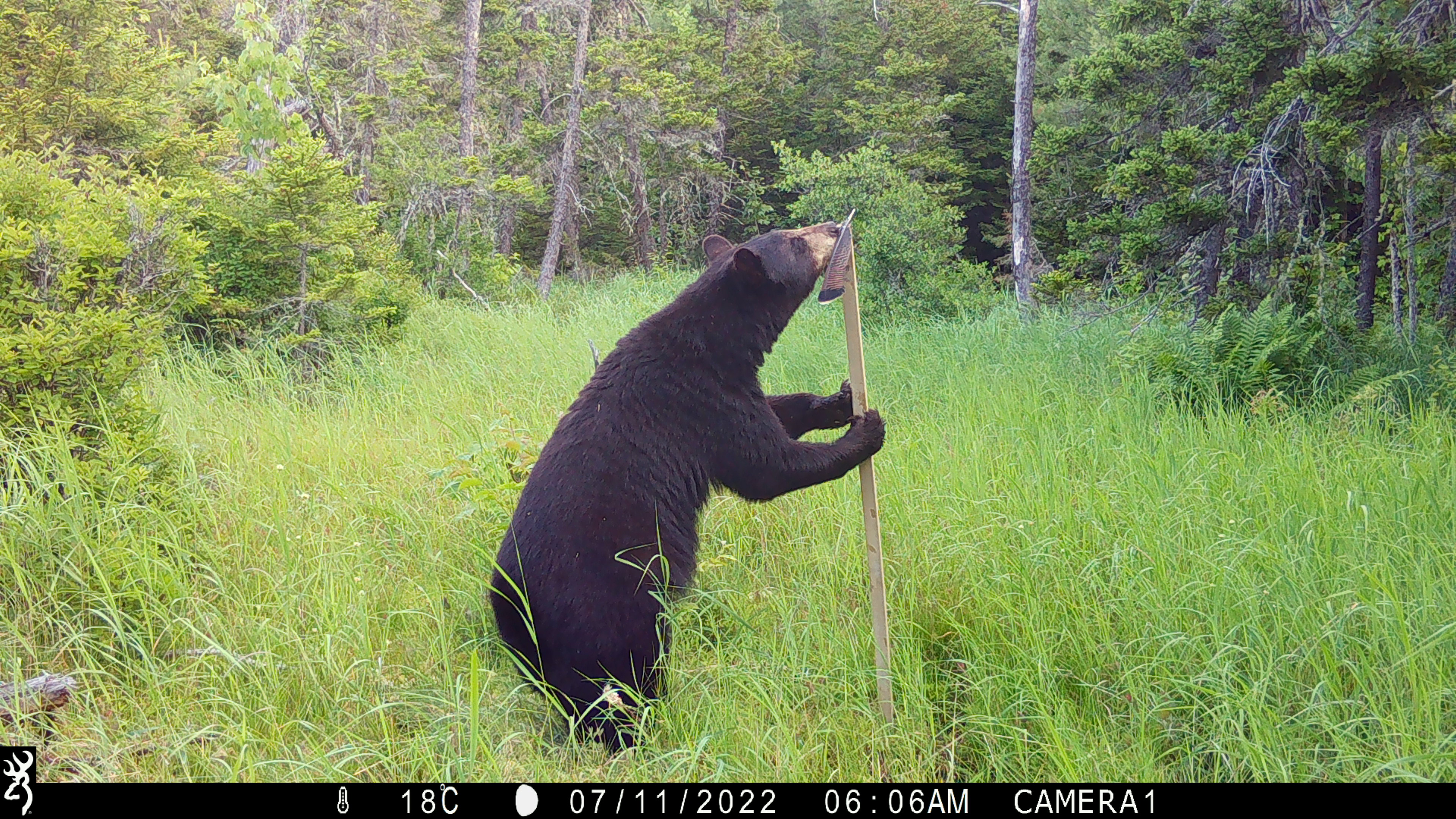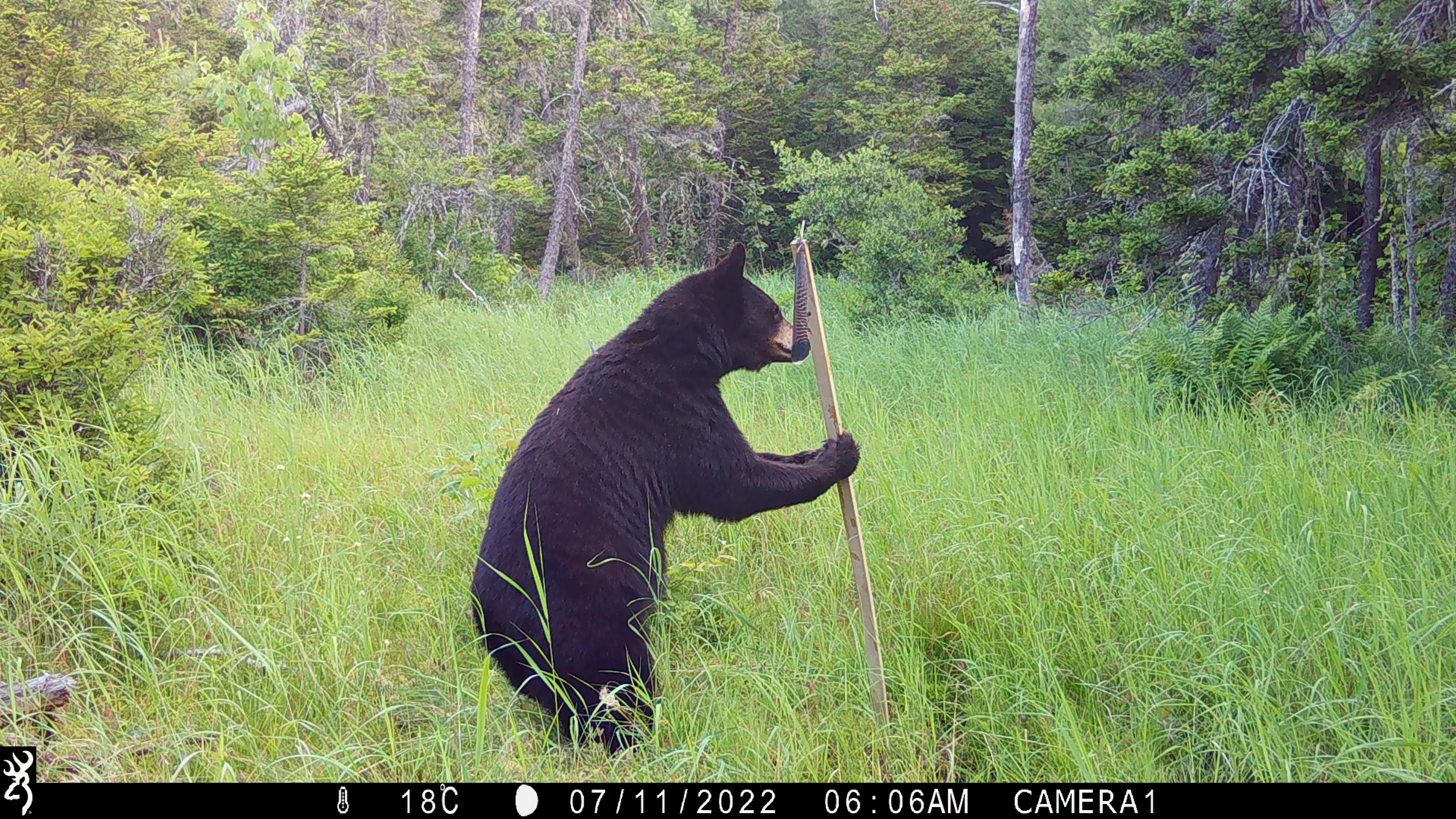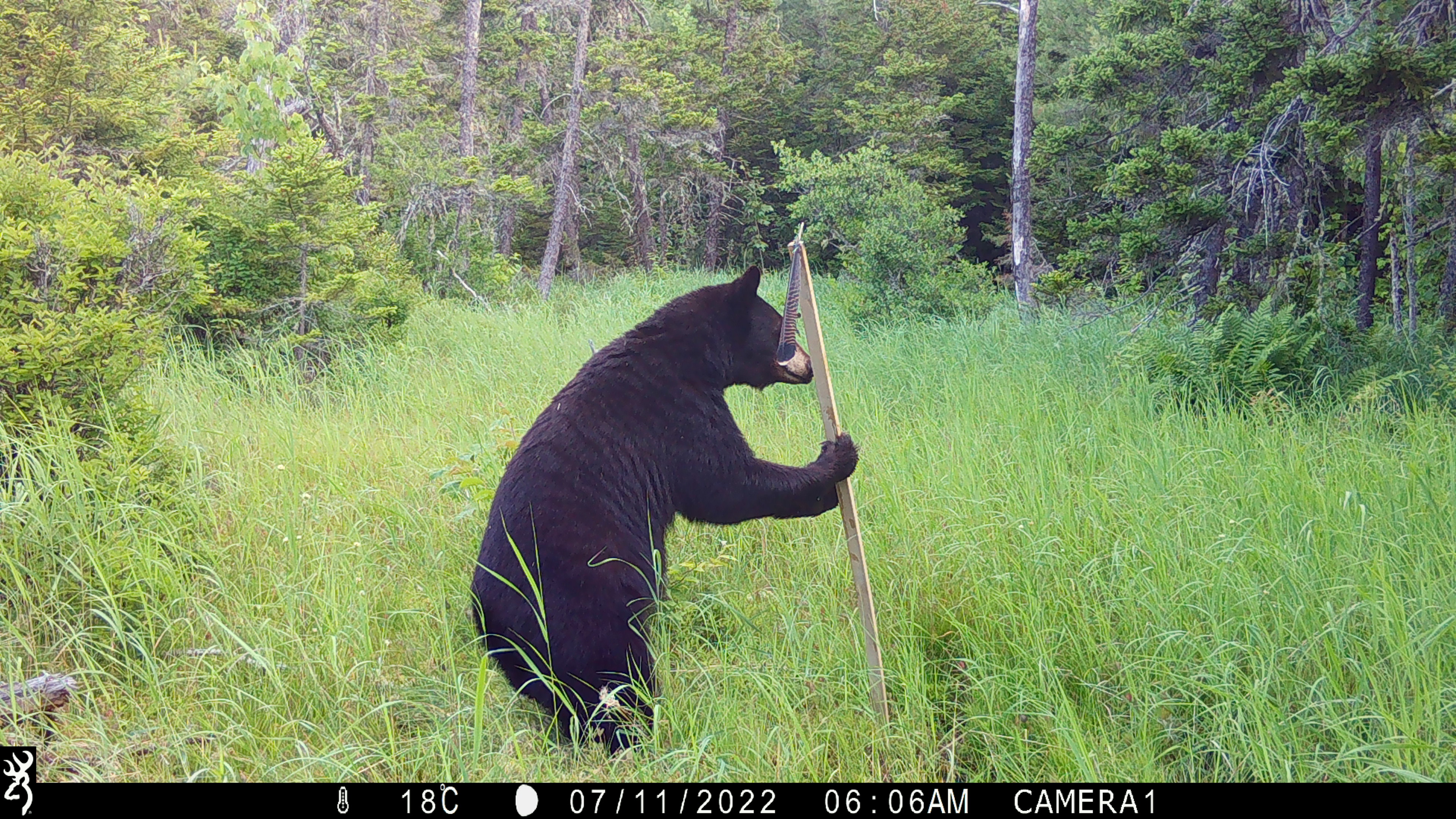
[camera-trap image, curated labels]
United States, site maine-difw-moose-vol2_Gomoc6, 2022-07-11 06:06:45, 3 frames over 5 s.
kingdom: Animalia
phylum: Chordata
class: Mammalia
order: Carnivora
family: Ursidae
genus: Ursus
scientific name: Ursus americanus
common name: black bear